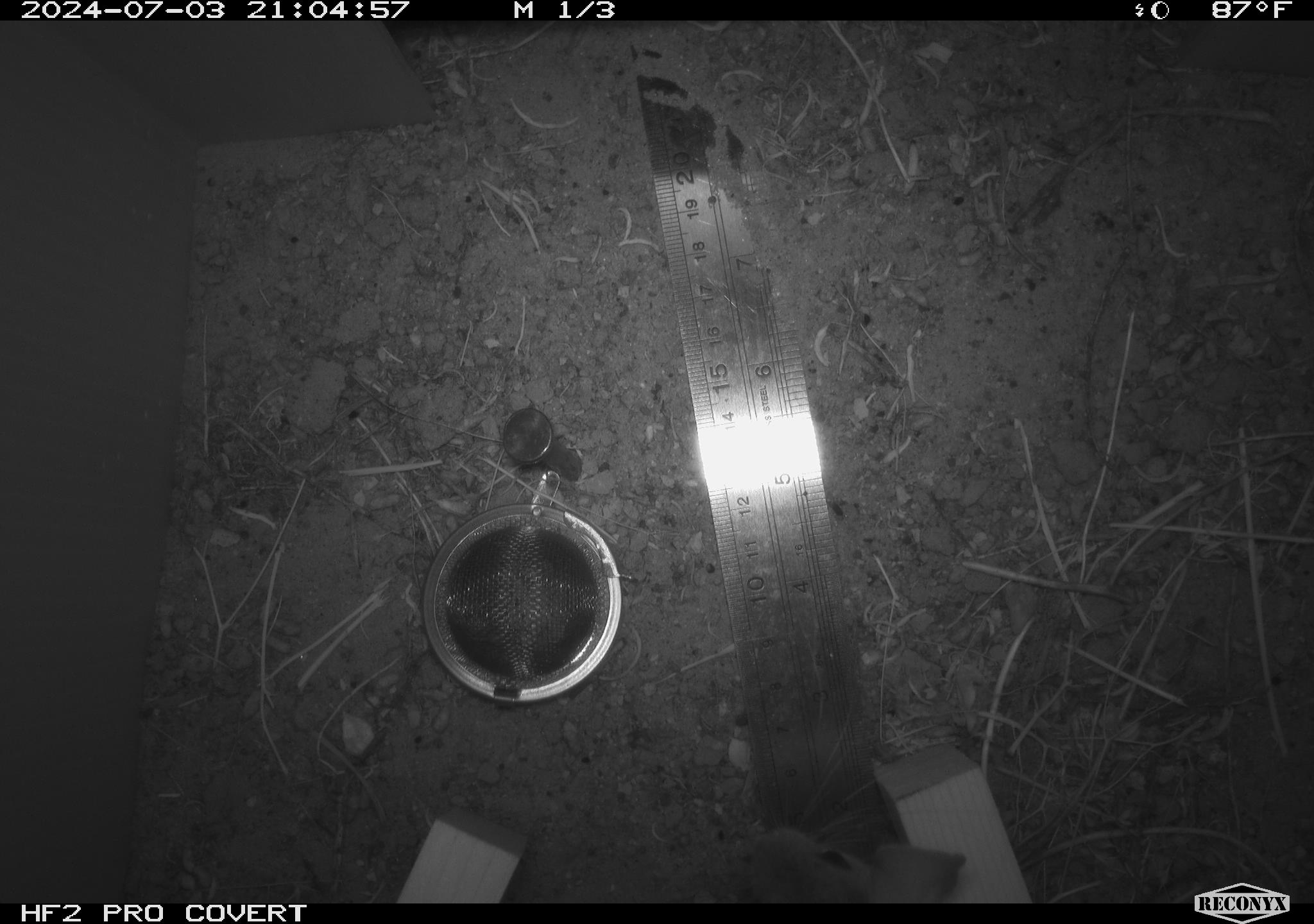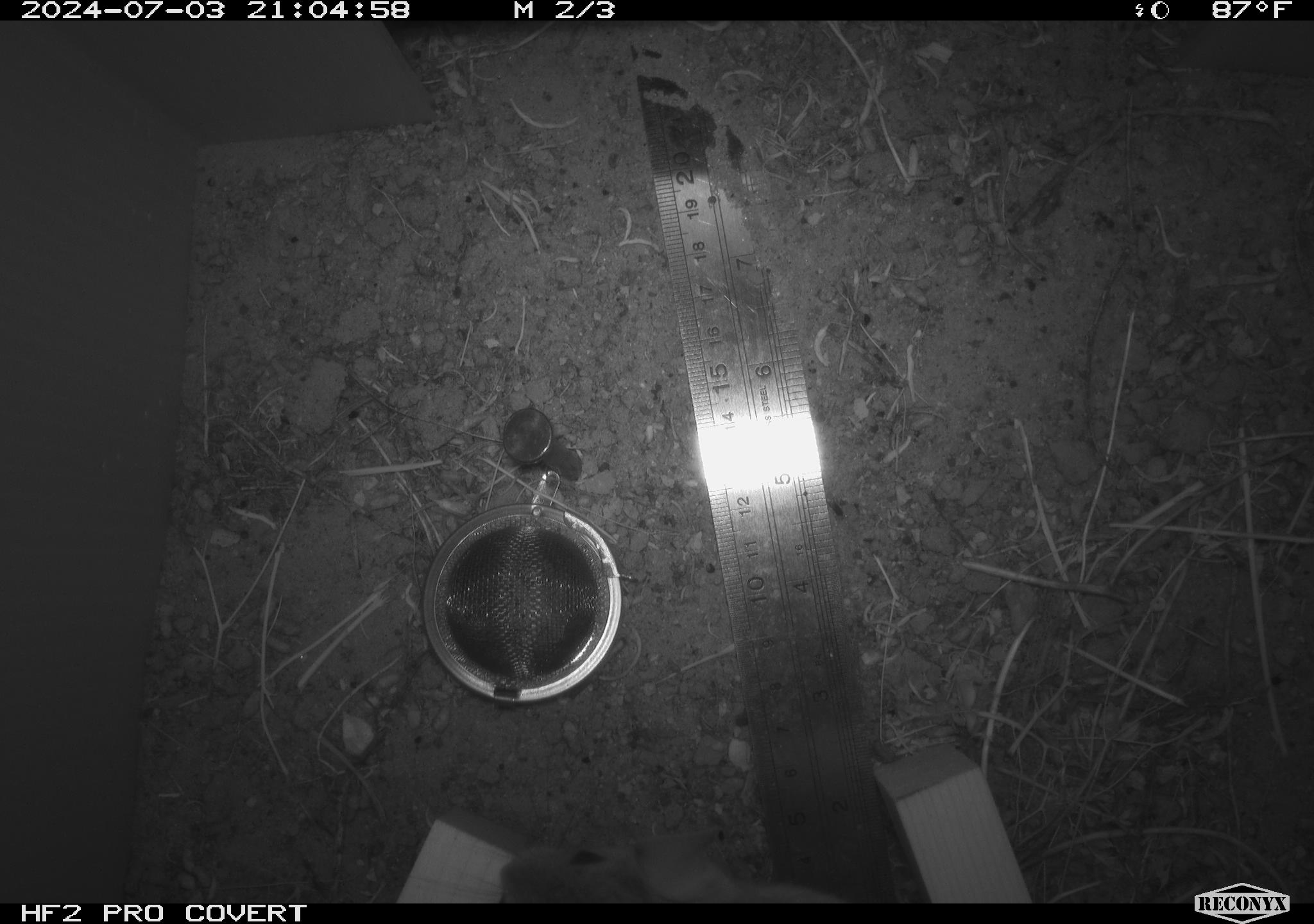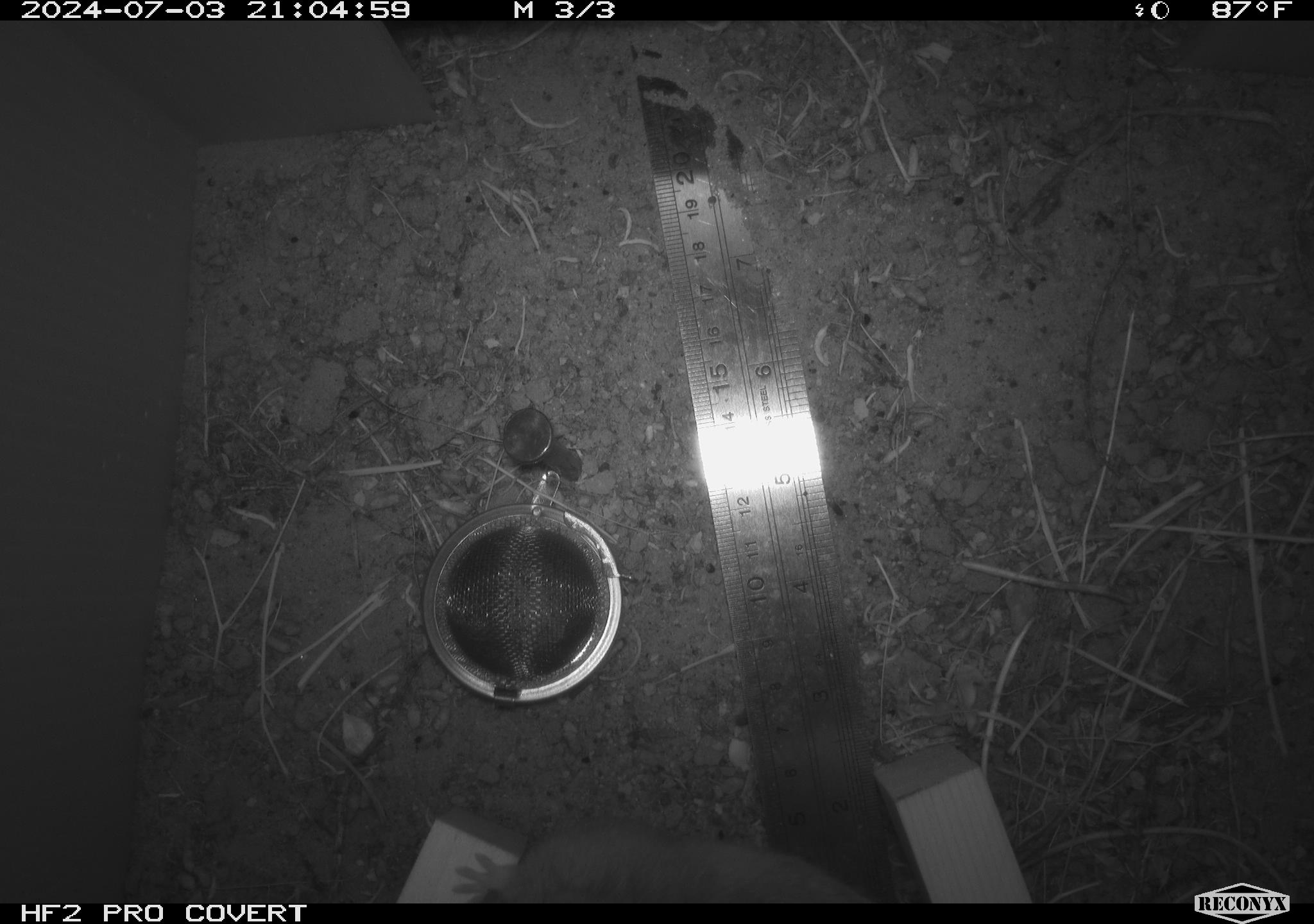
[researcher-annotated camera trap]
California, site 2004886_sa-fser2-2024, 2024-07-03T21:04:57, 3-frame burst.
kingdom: Animalia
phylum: Chordata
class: Mammalia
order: Rodentia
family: Cricetidae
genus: Neotoma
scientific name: Neotoma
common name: pack rat or woodrat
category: neotoma species